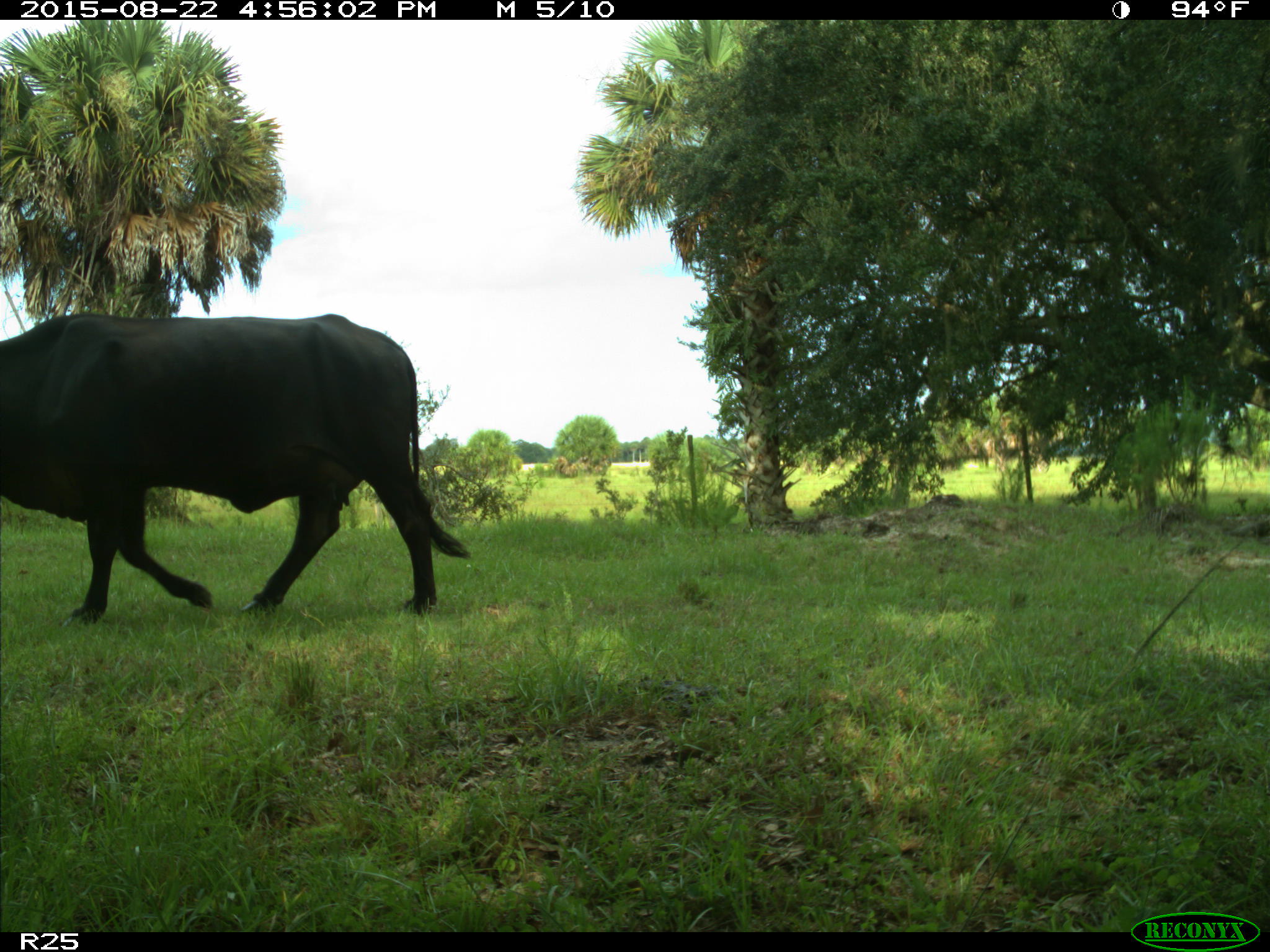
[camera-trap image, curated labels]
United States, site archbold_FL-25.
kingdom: Animalia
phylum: Chordata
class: Mammalia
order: Artiodactyla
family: Bovidae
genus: Bos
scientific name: Bos taurus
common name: domestic cow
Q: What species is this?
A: Bos taurus (domestic cow).